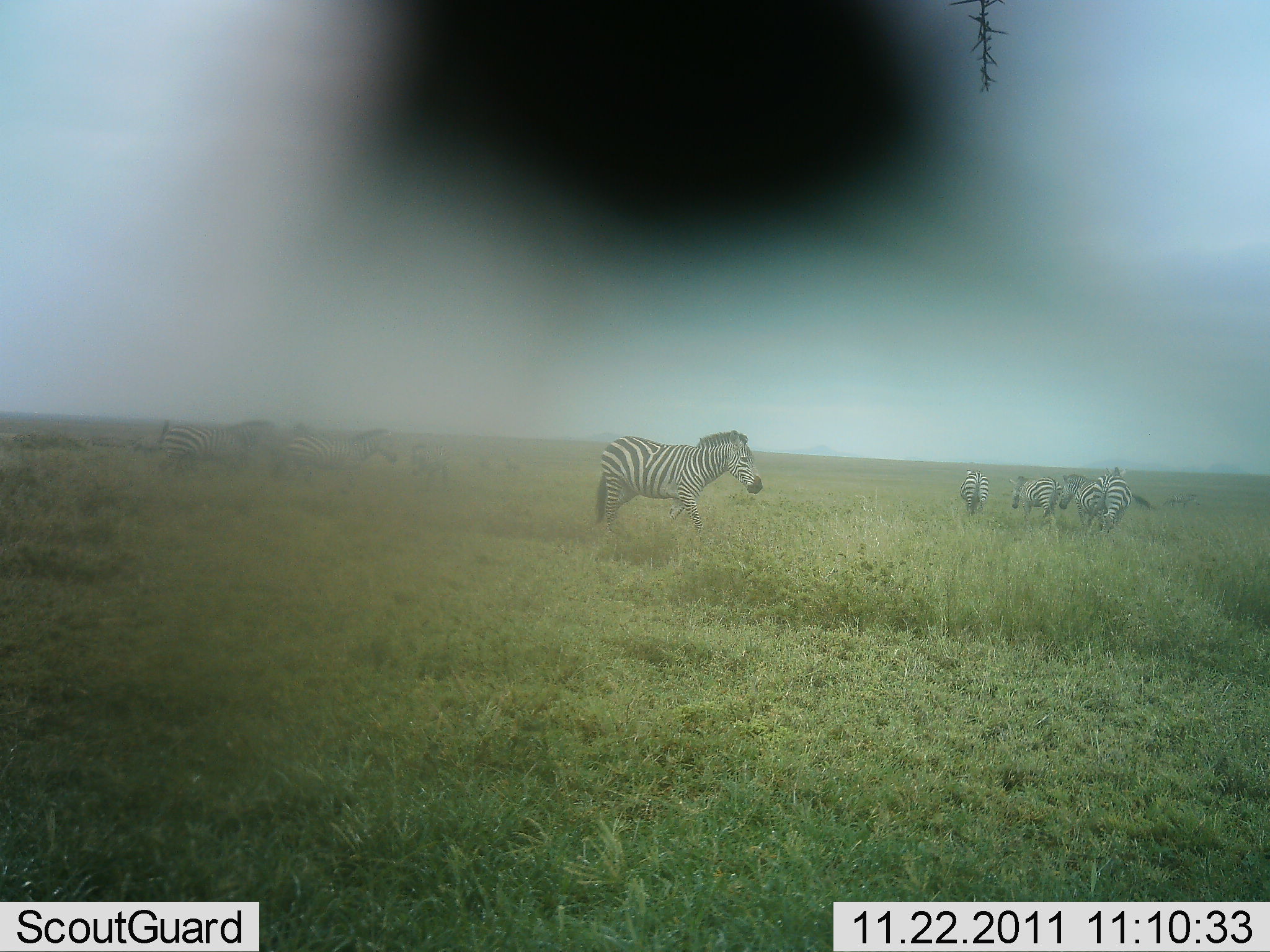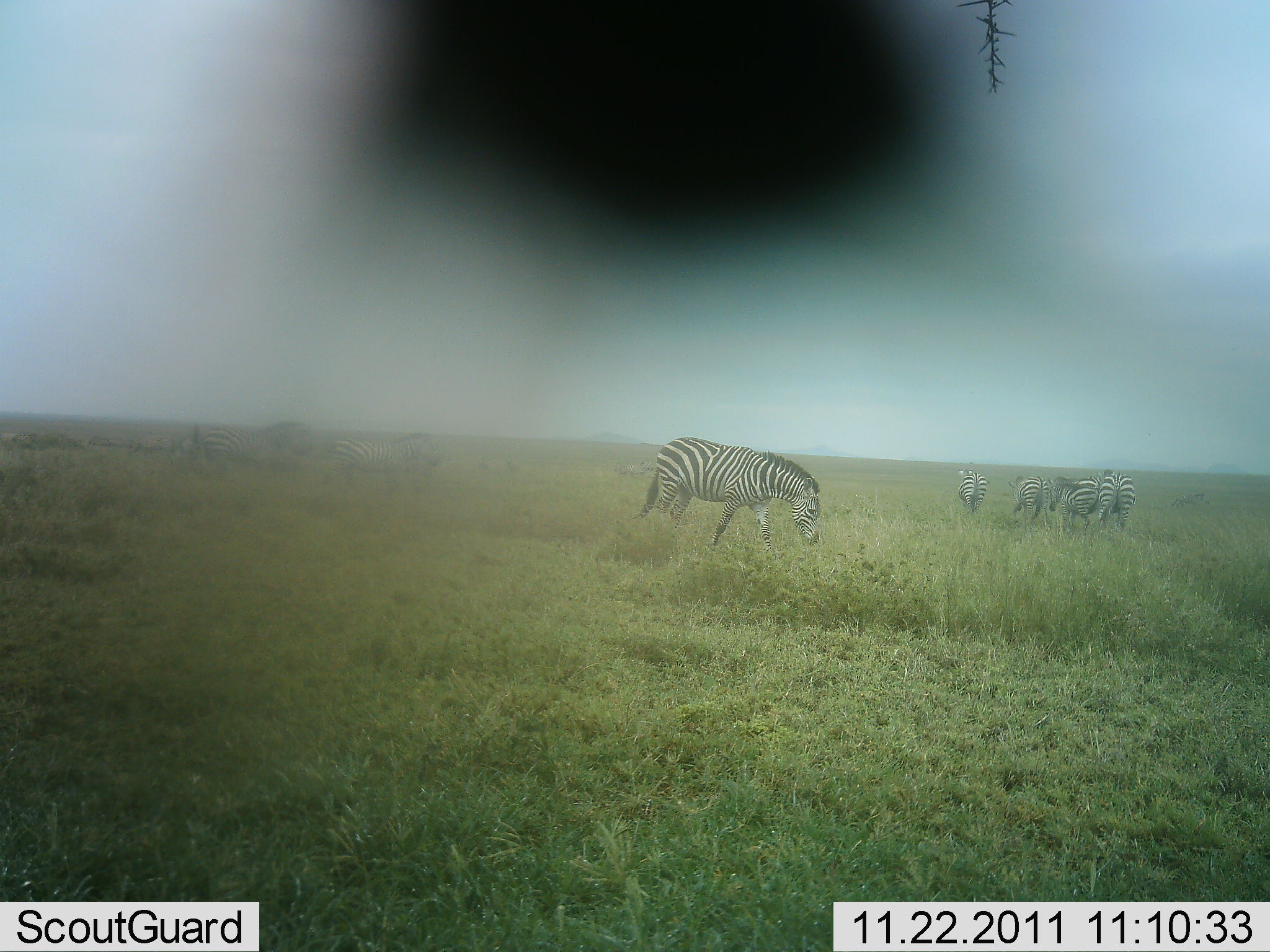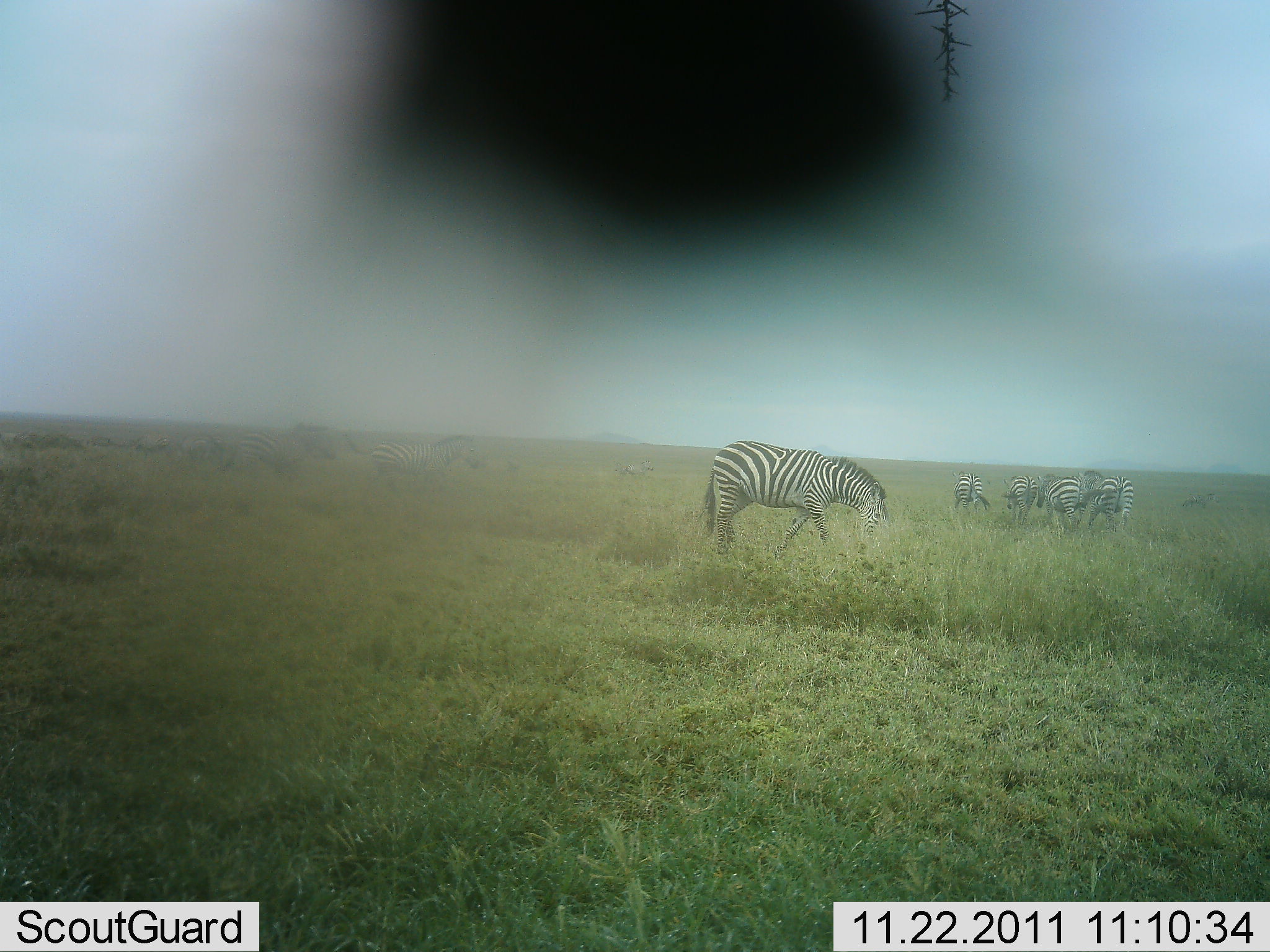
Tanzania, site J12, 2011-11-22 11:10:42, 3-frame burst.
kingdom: Animalia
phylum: Chordata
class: Mammalia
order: Perissodactyla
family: Equidae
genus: Equus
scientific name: Equus quagga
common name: plains zebra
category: zebra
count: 8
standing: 42%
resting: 0%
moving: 92%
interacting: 8%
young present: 0%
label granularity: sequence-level